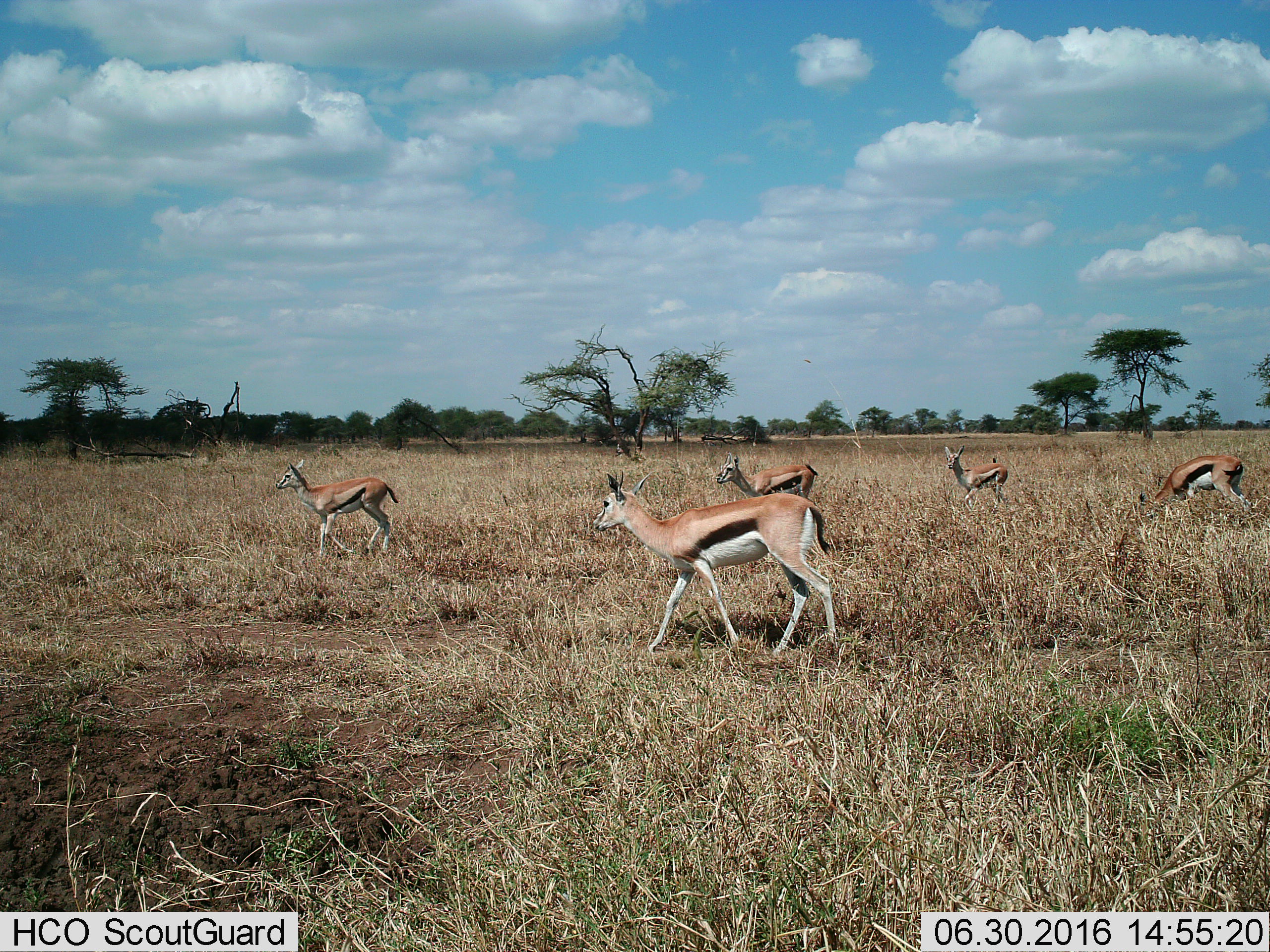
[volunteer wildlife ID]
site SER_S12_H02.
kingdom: Animalia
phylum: Chordata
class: Mammalia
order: Artiodactyla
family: Bovidae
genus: Eudorcas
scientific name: Eudorcas thomsonii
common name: thomson's gazelle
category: gazellethomsons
Gazellethomsons (thomson's gazelle) (Eudorcas thomsonii), count 5. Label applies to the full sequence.